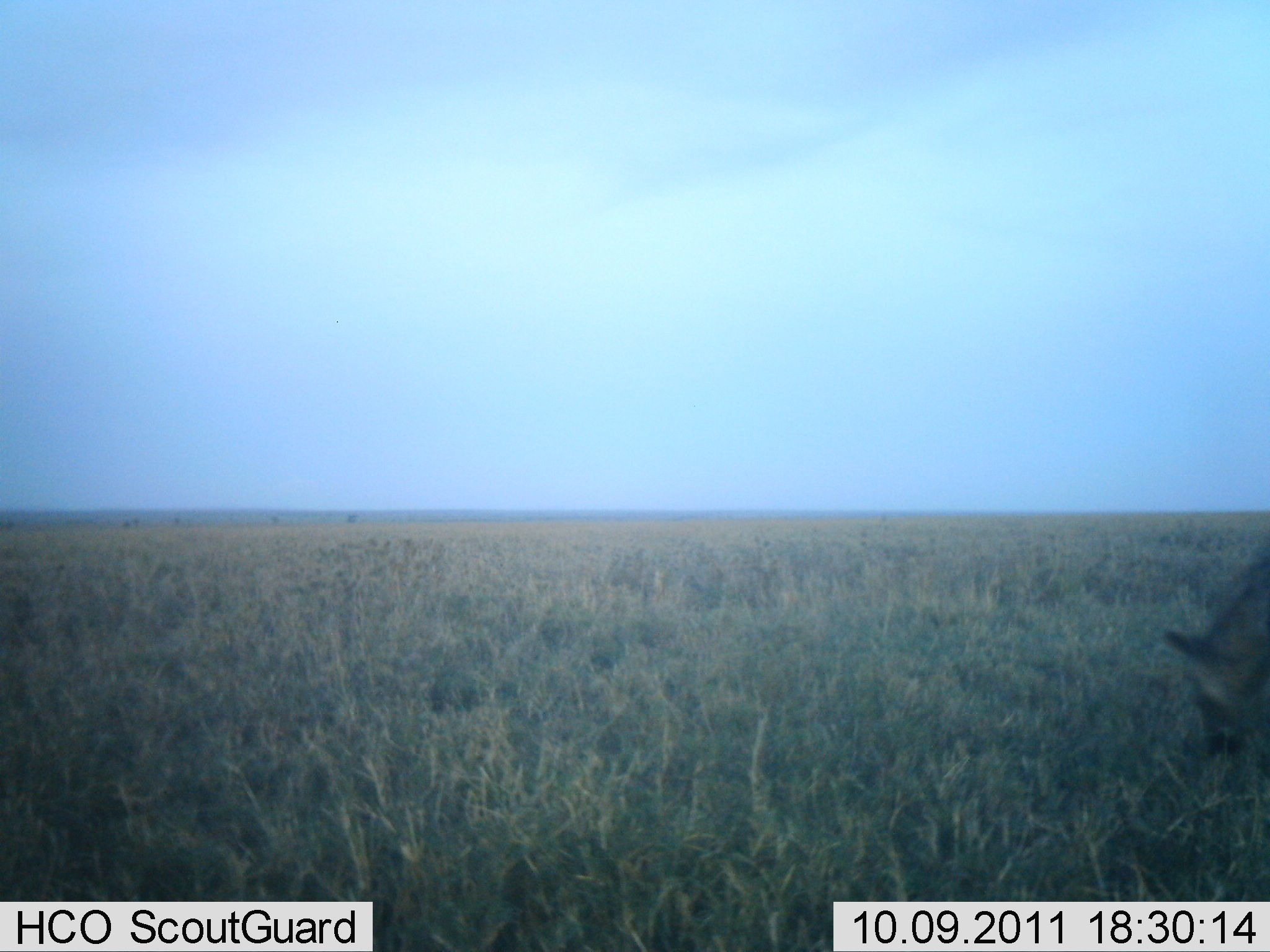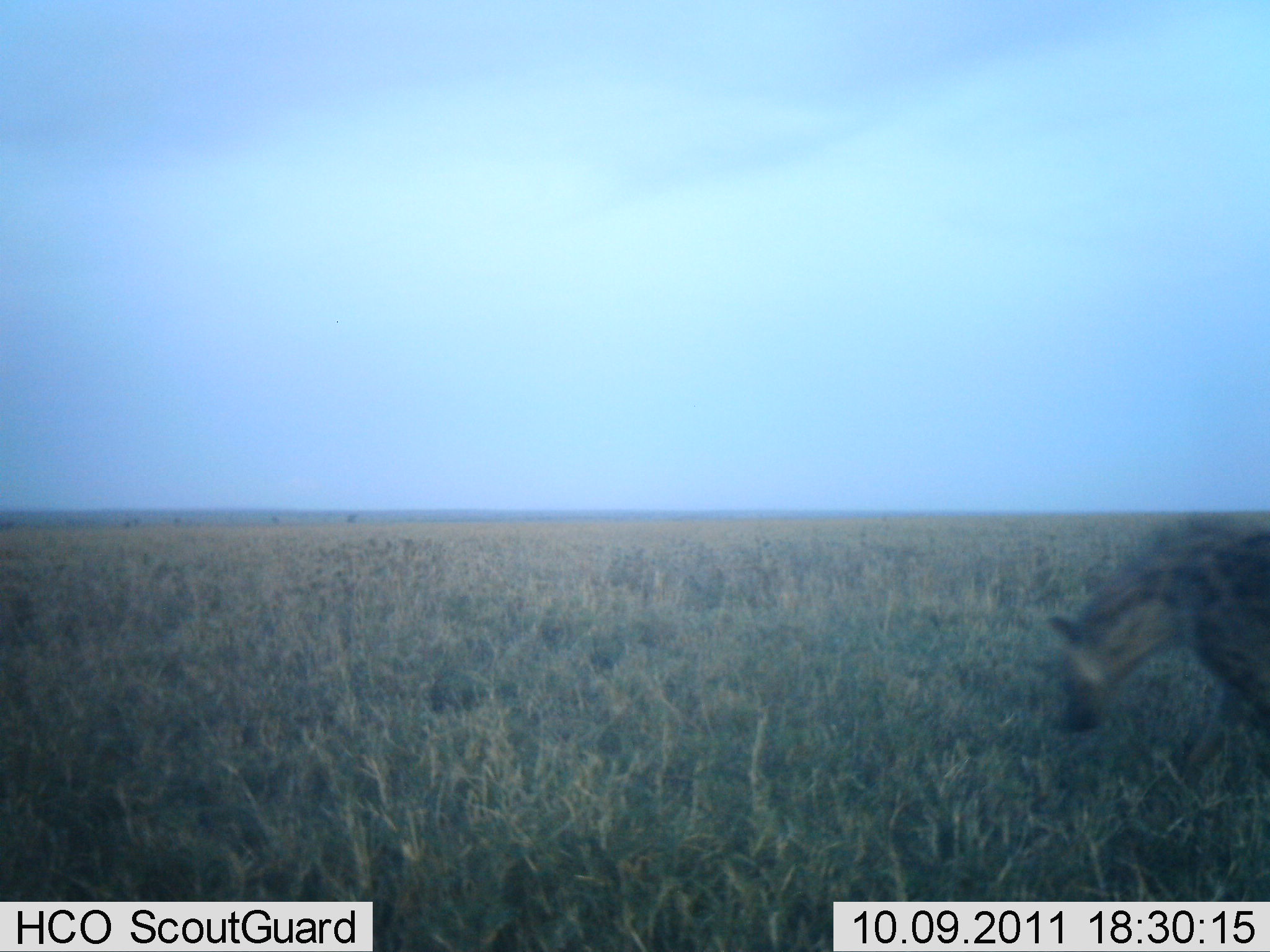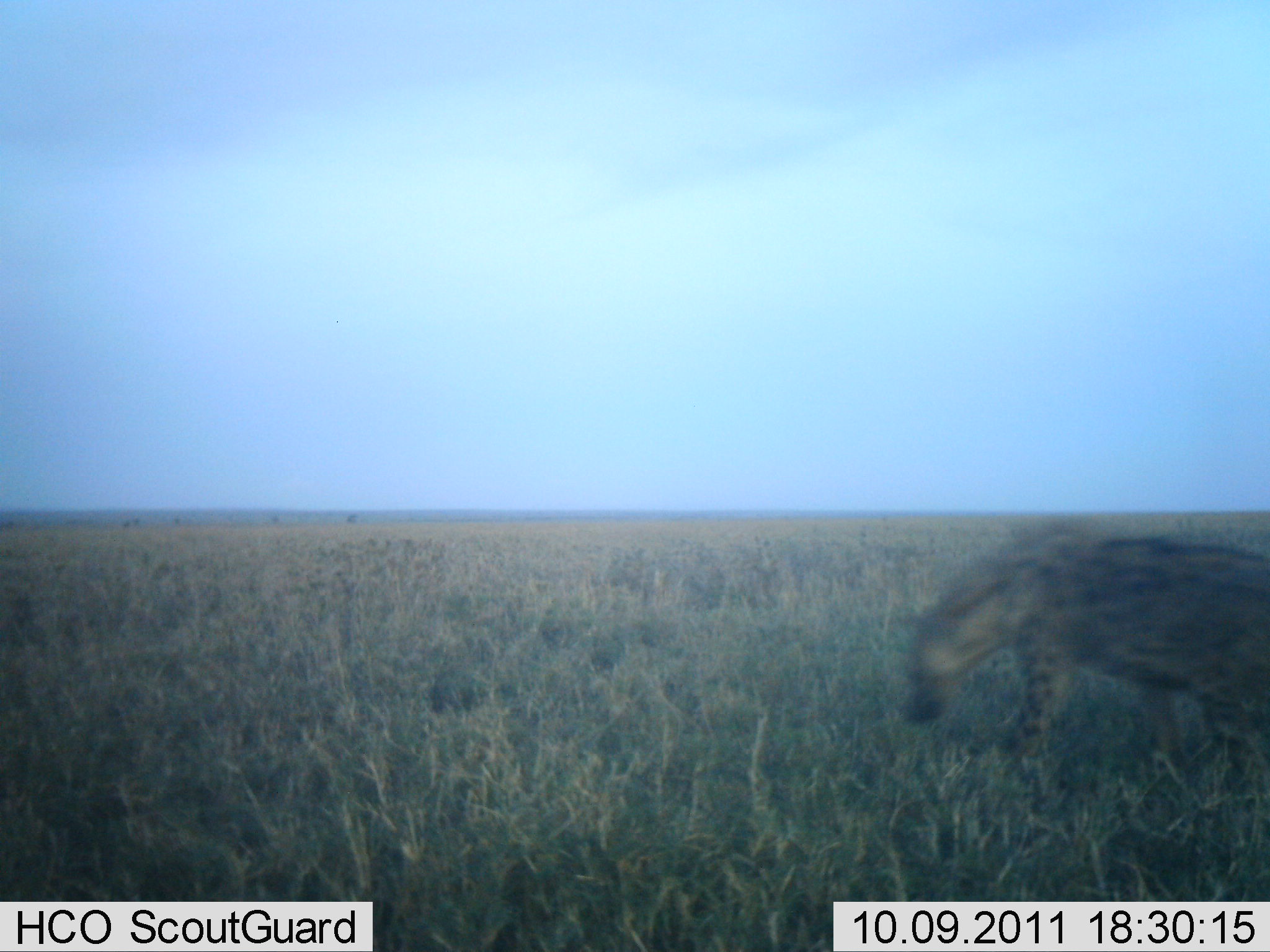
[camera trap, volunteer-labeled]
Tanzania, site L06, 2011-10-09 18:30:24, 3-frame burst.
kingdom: Animalia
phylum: Chordata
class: Mammalia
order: Carnivora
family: Hyaenidae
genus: Crocuta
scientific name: Crocuta crocuta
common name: spotted hyena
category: hyenaspotted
Hyenaspotted (spotted hyena) (Crocuta crocuta), count 1. Behavior (volunteer vote fractions): standing 0%, resting 0%, moving 100%, interacting 0%. Young present (vote fraction): 0%. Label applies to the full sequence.